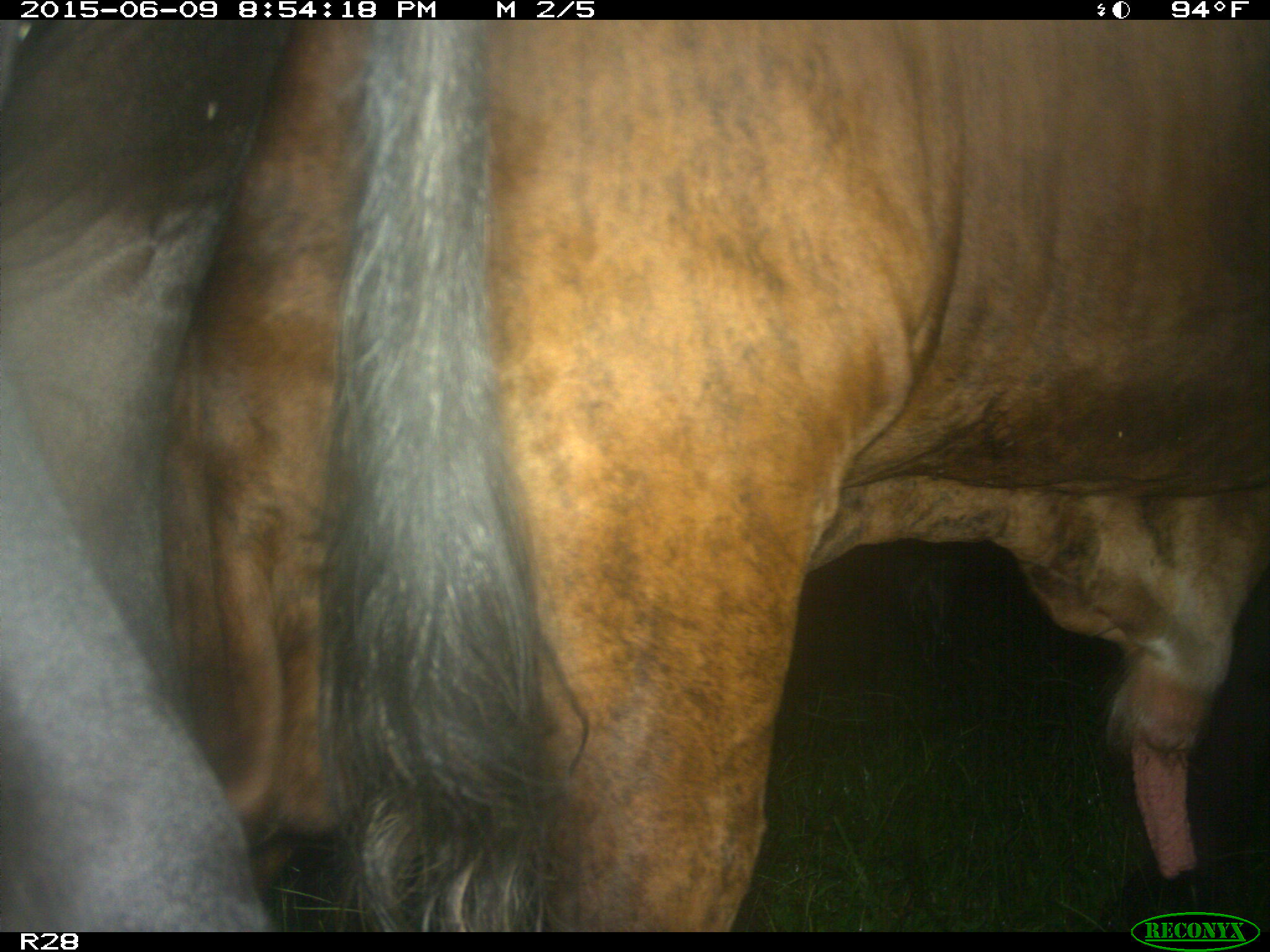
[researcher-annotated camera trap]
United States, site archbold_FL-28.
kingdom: Animalia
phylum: Chordata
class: Mammalia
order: Artiodactyla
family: Bovidae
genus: Bos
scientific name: Bos taurus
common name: domestic cow